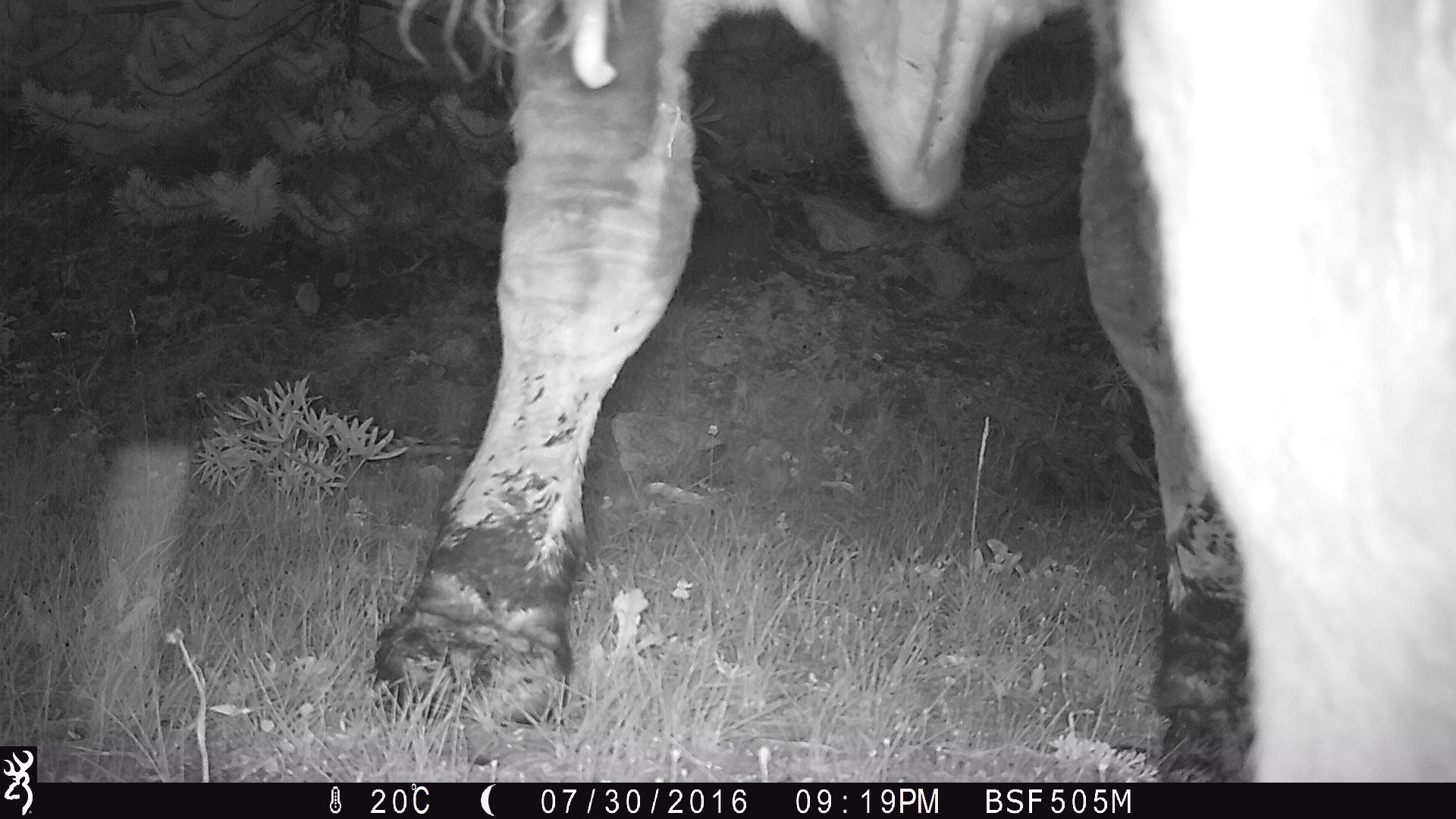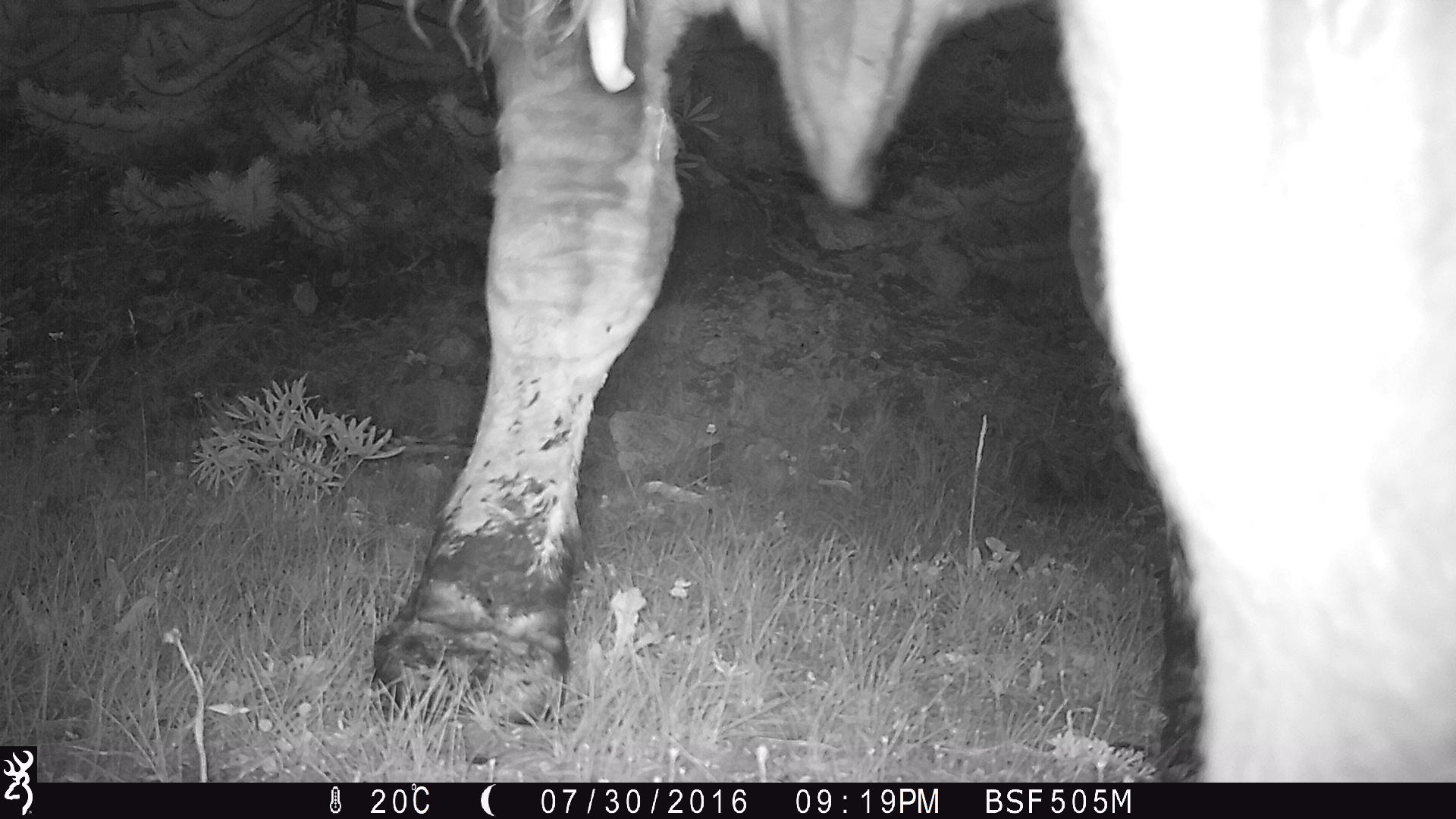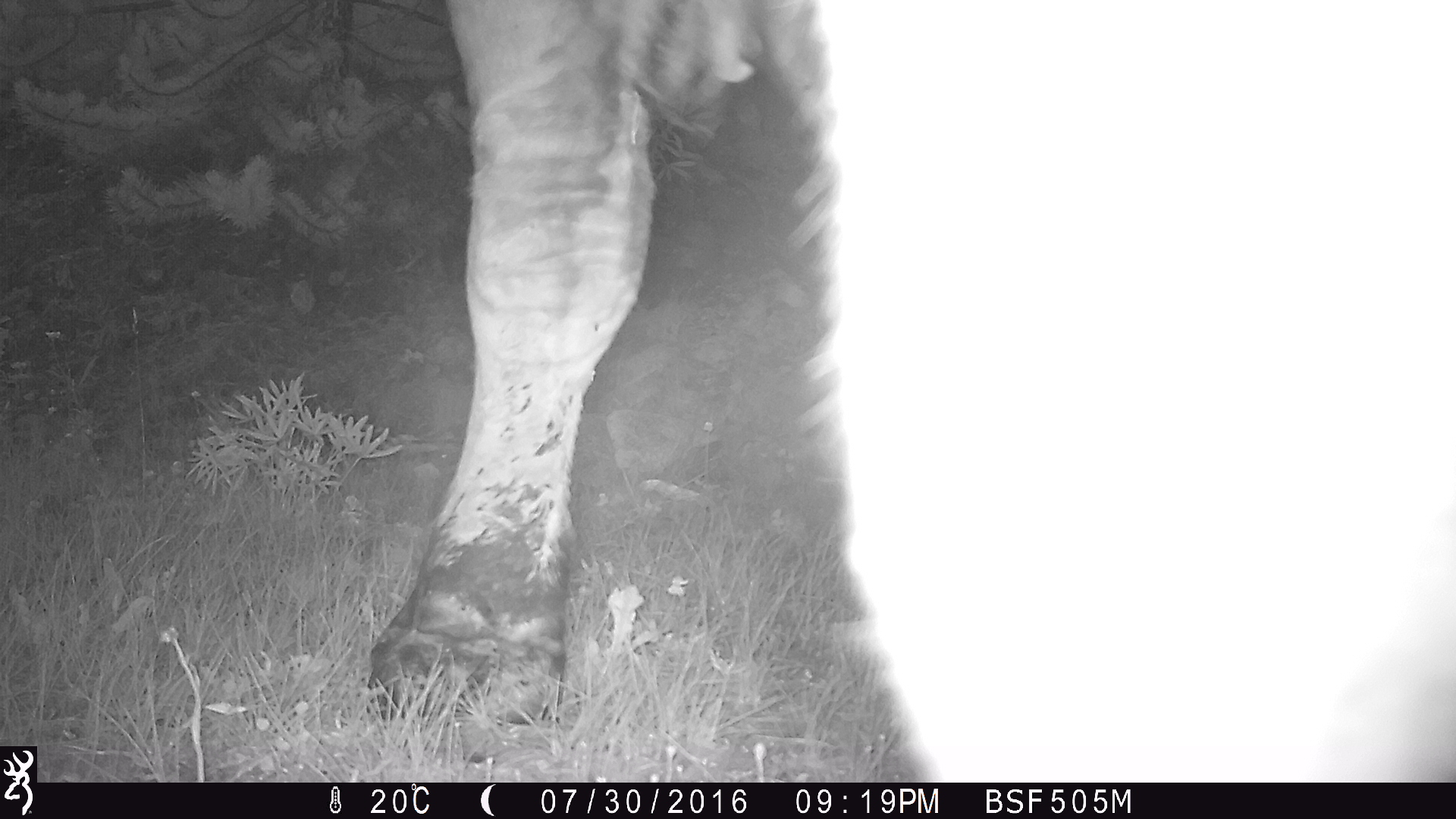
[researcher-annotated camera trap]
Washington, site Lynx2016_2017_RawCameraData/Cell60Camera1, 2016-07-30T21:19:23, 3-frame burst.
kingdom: Animalia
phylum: Chordata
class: Mammalia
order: Artiodactyla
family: Bovidae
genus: Bos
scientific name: Bos taurus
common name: domestic cattle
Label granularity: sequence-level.